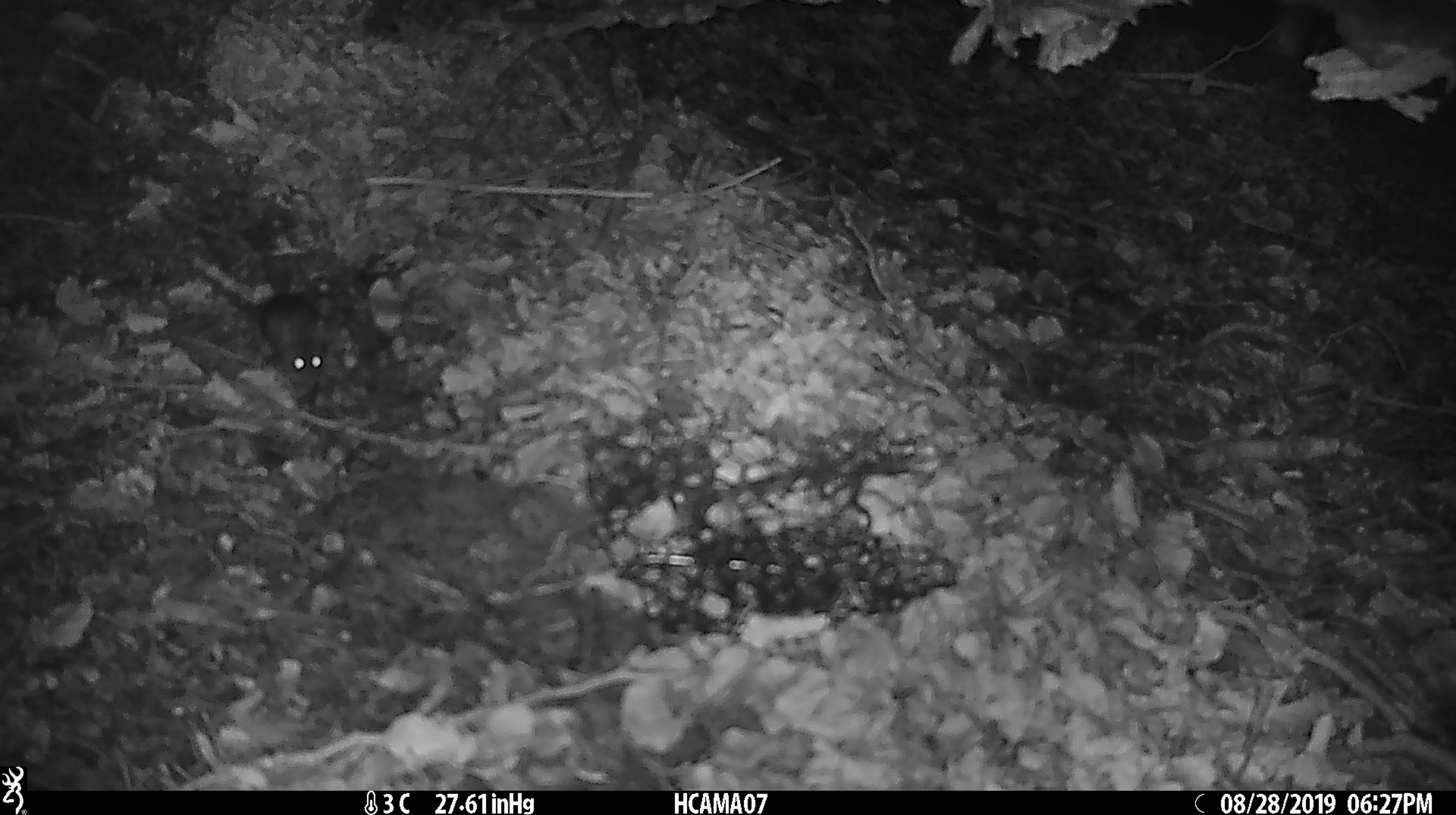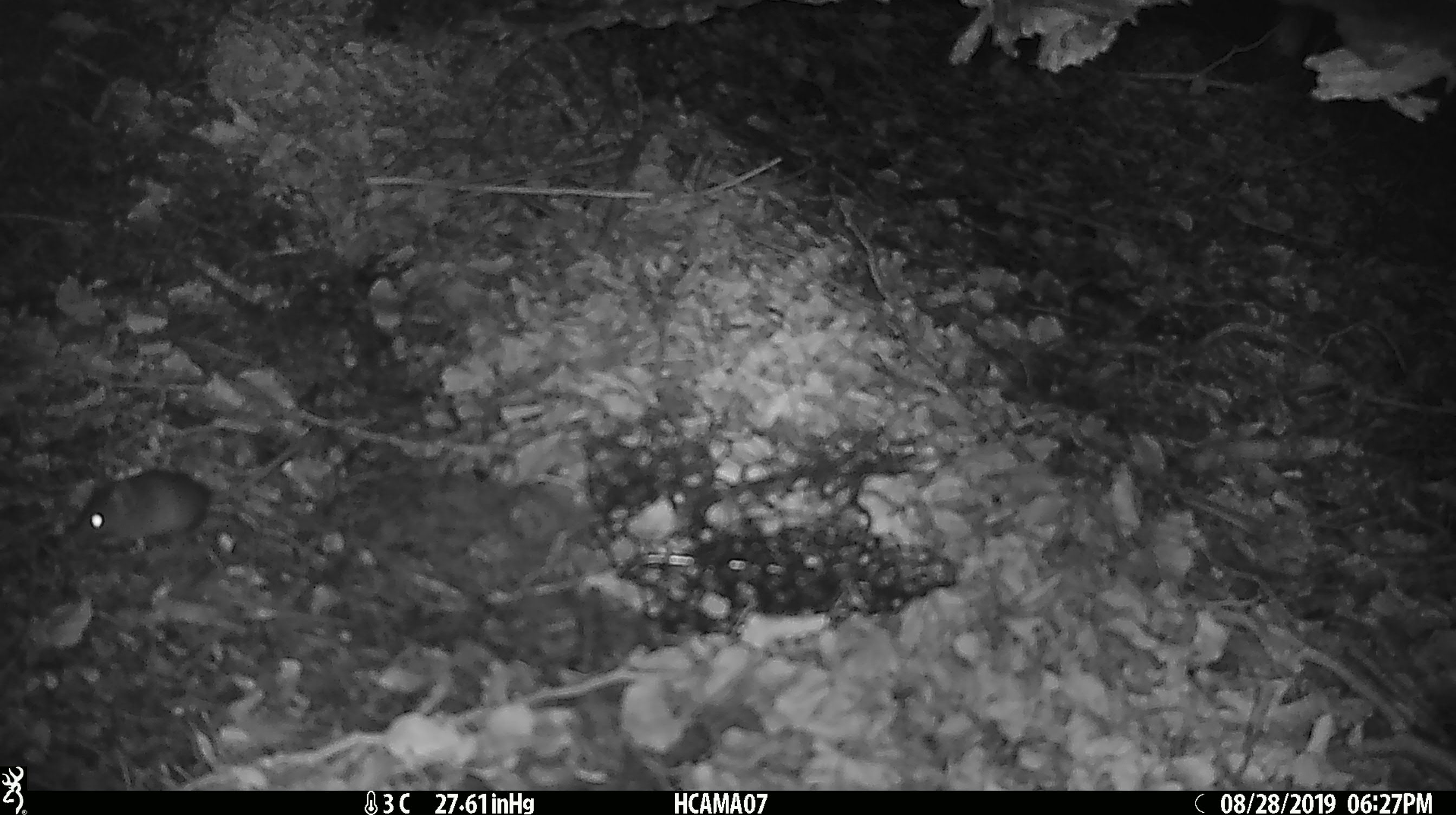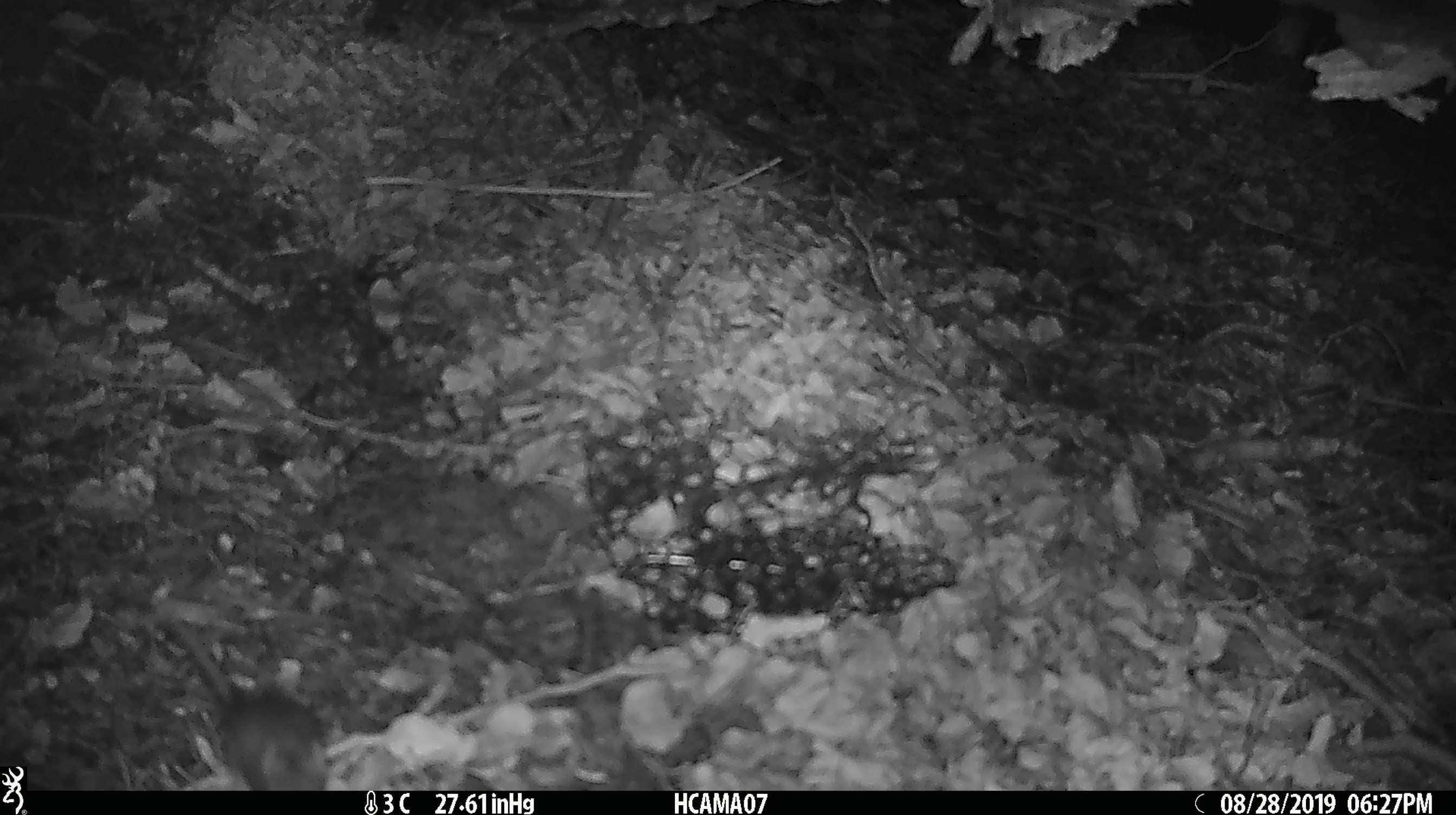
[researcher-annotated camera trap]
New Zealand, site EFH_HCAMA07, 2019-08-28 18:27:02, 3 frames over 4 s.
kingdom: Animalia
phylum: Chordata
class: Mammalia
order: Rodentia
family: Muridae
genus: Mus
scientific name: Mus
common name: mouse